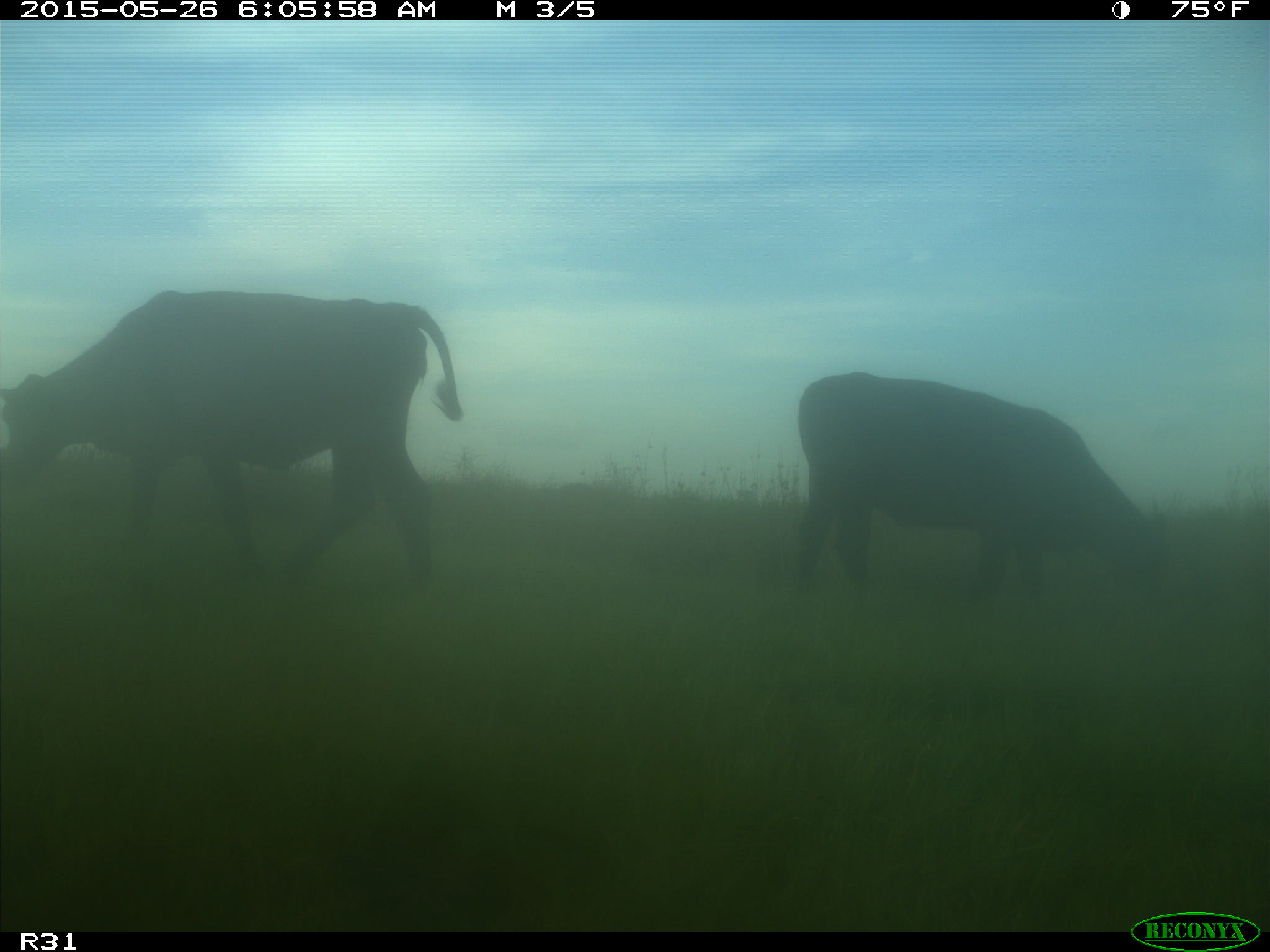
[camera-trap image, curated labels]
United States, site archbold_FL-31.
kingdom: Animalia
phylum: Chordata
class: Mammalia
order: Artiodactyla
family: Bovidae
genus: Bos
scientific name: Bos taurus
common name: domestic cow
Bos taurus (domestic cow).